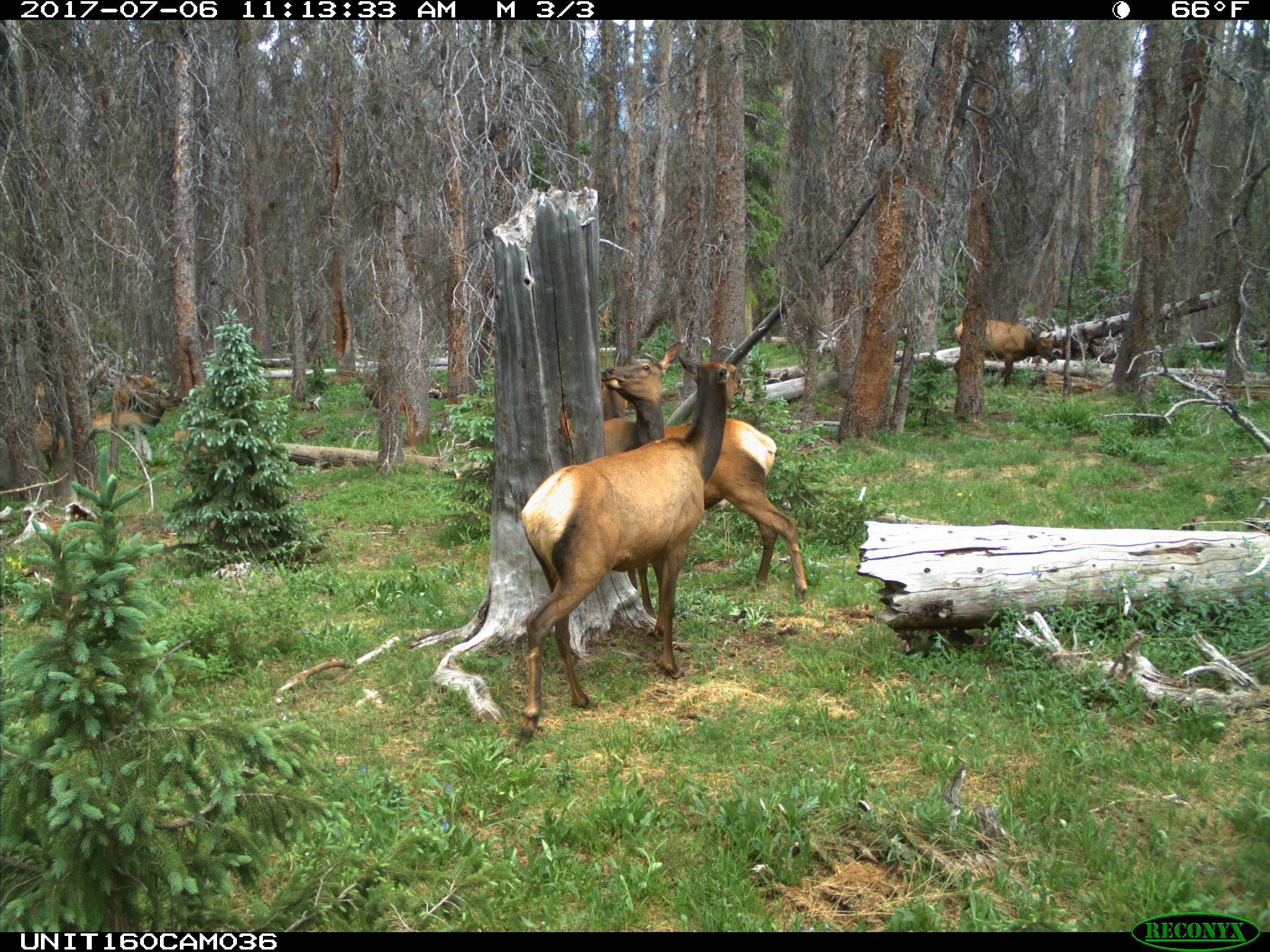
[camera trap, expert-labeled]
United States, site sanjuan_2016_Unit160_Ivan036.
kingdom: Animalia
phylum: Chordata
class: Mammalia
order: Artiodactyla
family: Cervidae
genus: Cervus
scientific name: Cervus elaphus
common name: red deer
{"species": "Cervus elaphus (red deer)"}